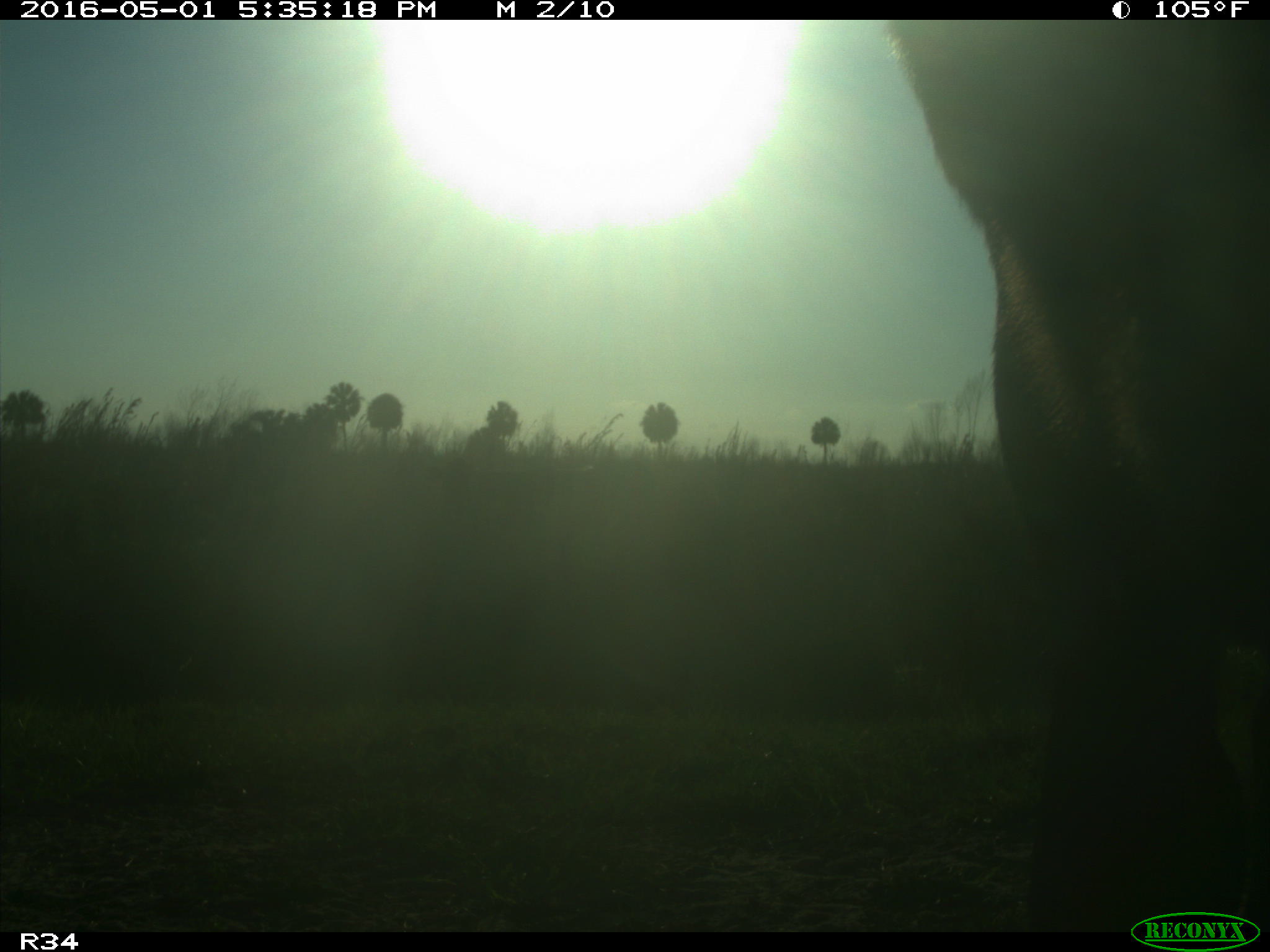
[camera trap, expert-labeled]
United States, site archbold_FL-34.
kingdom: Animalia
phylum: Chordata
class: Mammalia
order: Artiodactyla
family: Bovidae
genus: Bos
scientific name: Bos taurus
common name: domestic cow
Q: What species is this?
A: Bos taurus (domestic cow).